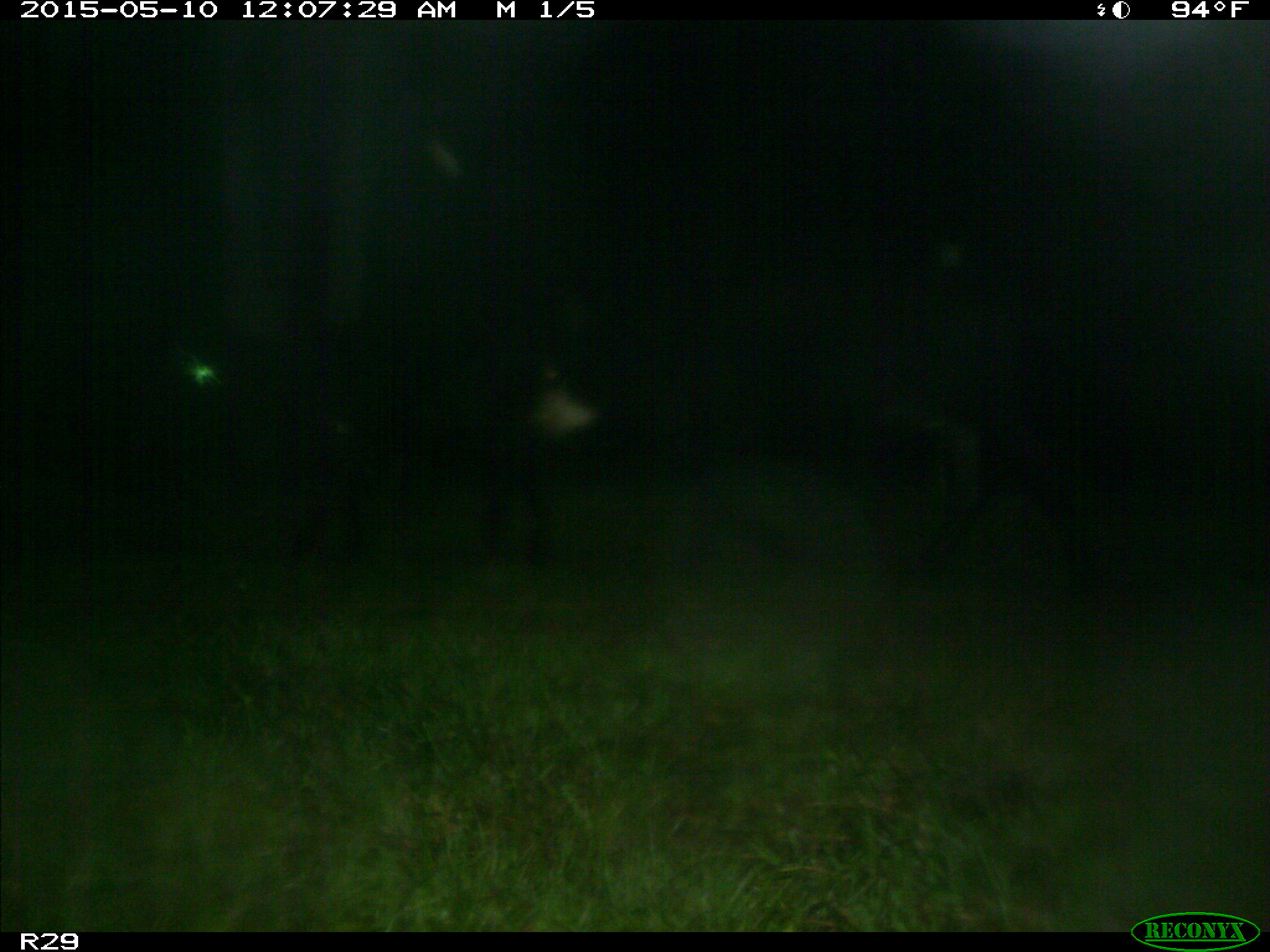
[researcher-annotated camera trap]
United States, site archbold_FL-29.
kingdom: Animalia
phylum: Chordata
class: Mammalia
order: Artiodactyla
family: Bovidae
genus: Bos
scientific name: Bos taurus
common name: domestic cow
Bos taurus (domestic cow).